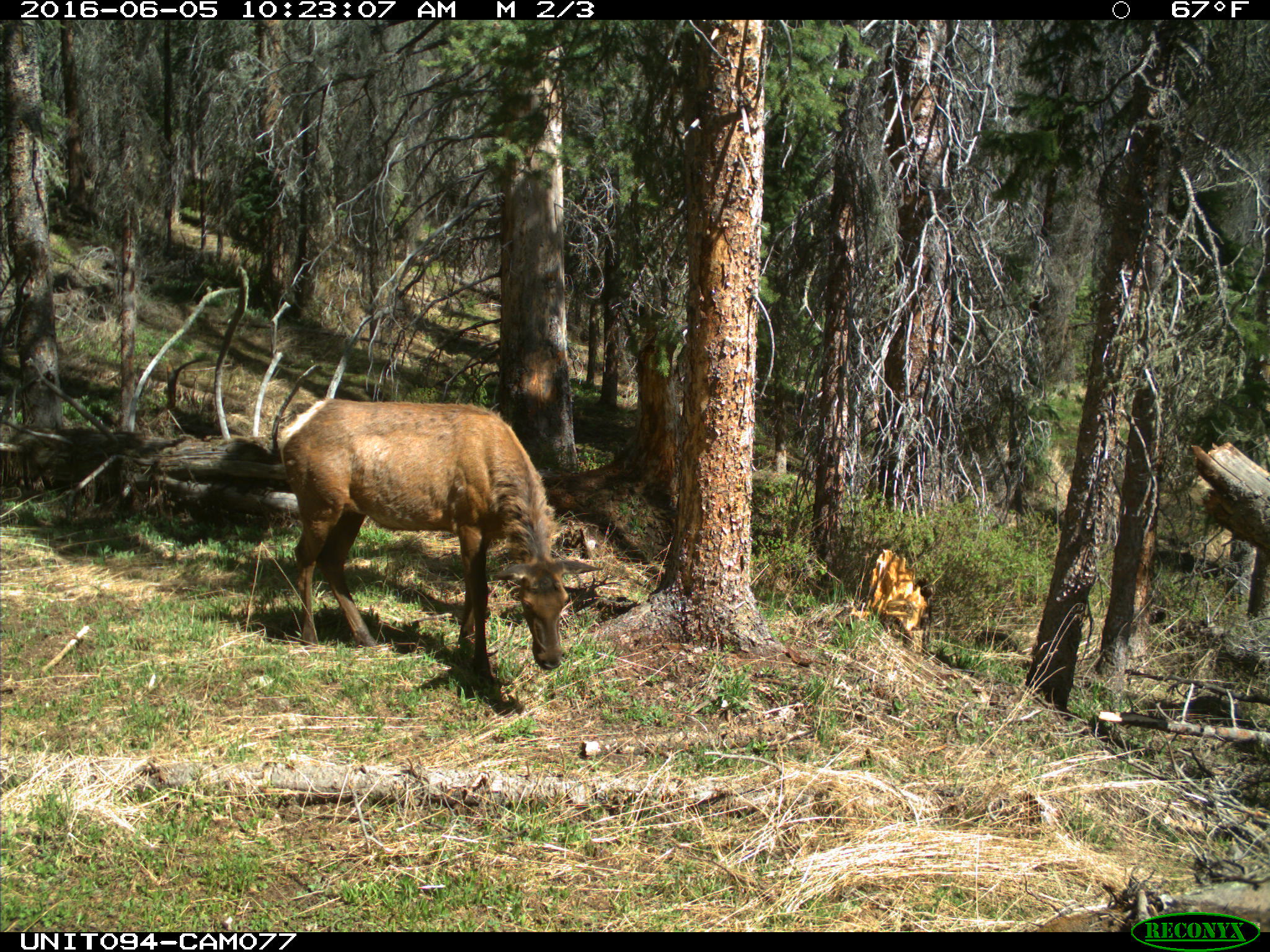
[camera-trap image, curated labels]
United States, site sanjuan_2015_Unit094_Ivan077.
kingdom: Animalia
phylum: Chordata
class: Mammalia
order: Artiodactyla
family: Cervidae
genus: Cervus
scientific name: Cervus elaphus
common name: red deer